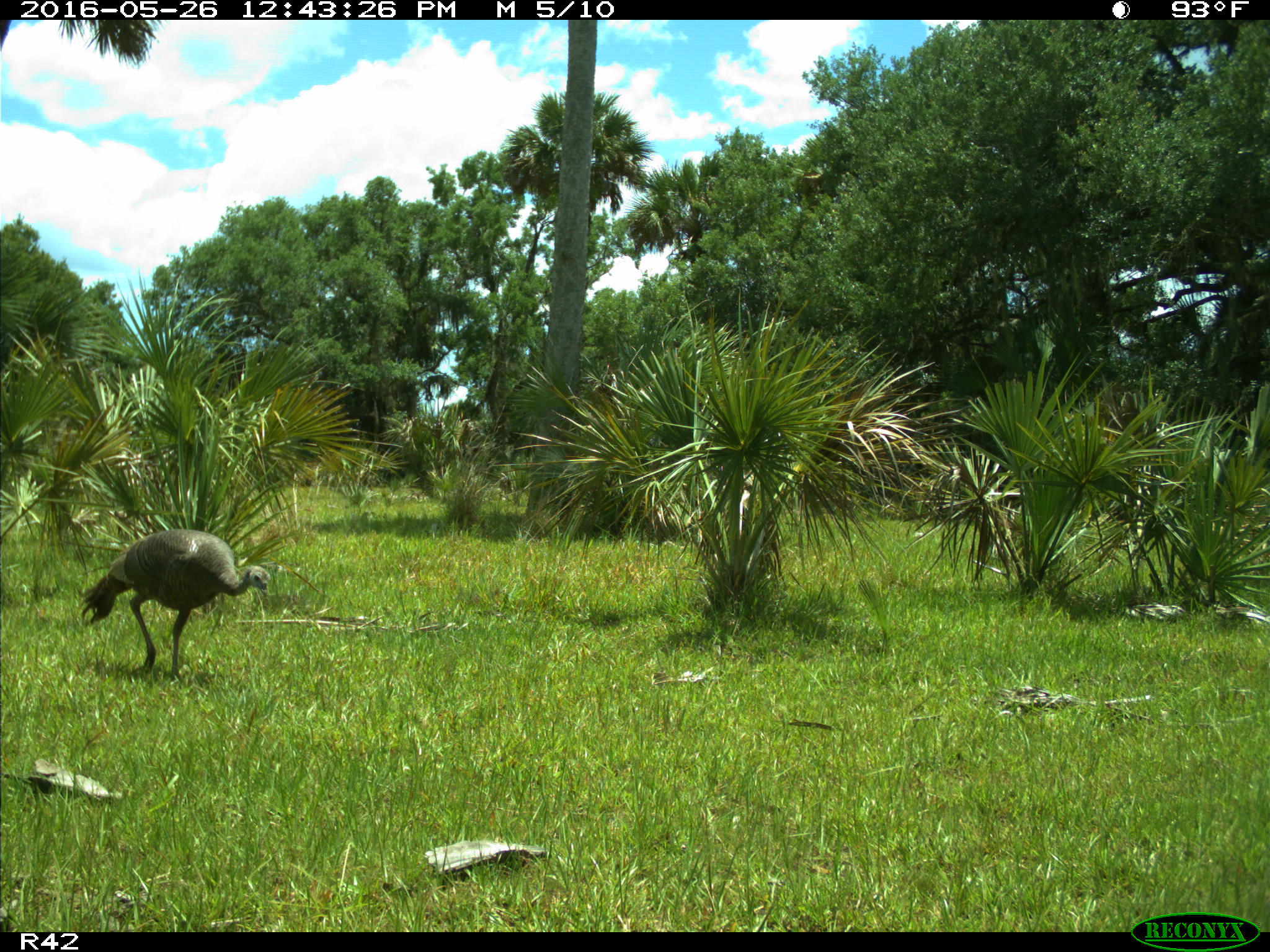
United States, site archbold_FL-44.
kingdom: Animalia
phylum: Chordata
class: Aves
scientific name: Aves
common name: birds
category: unidentified bird